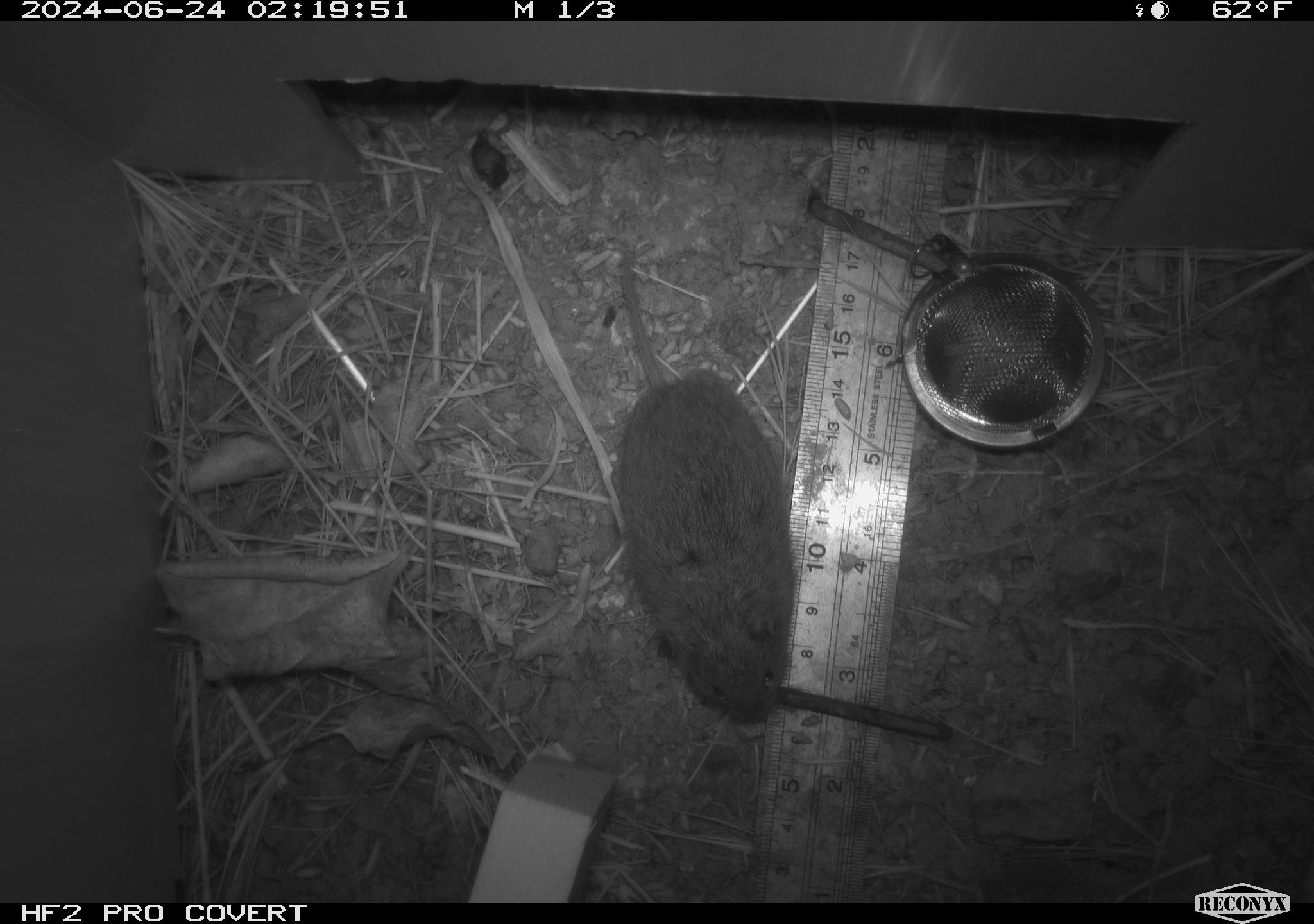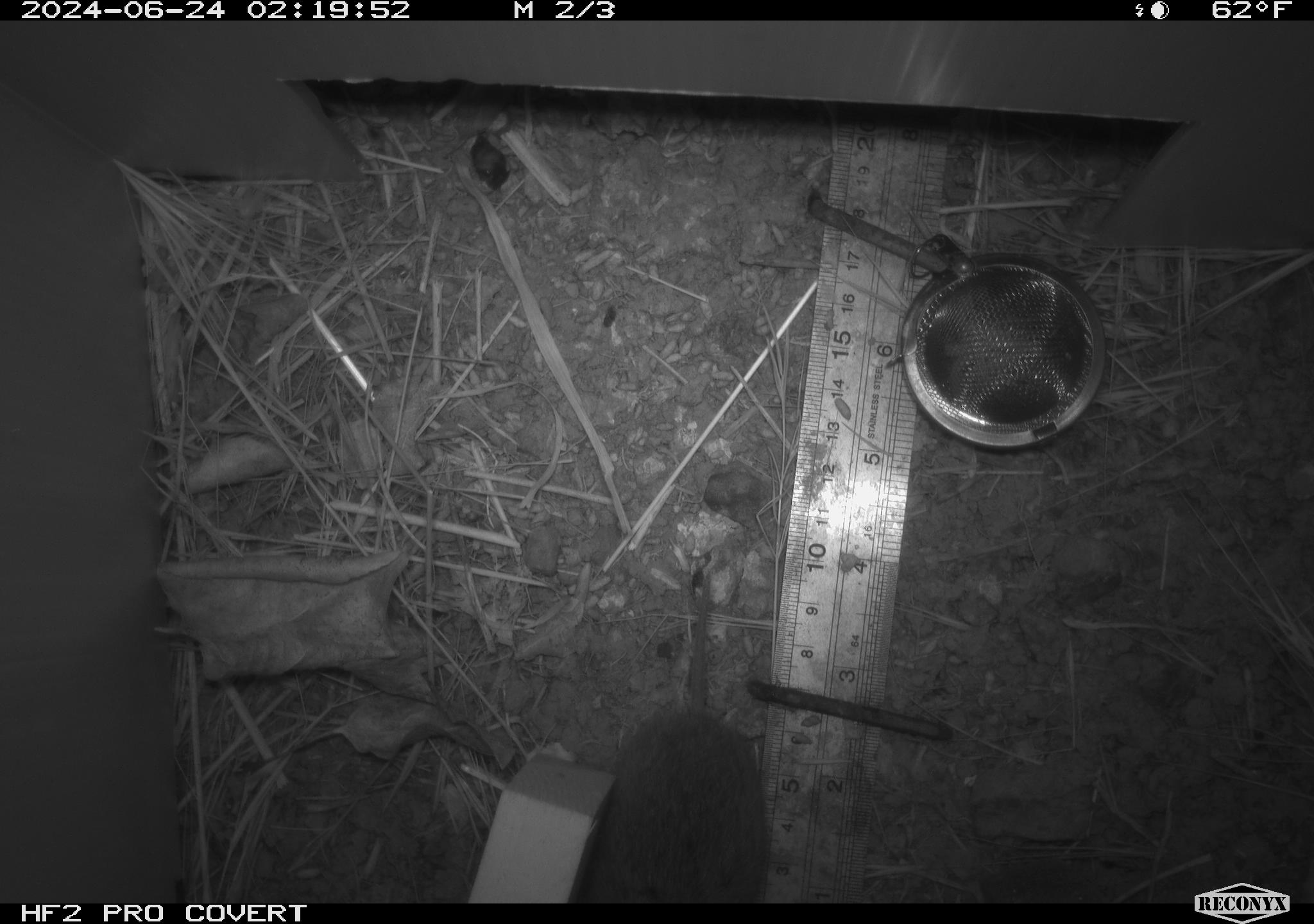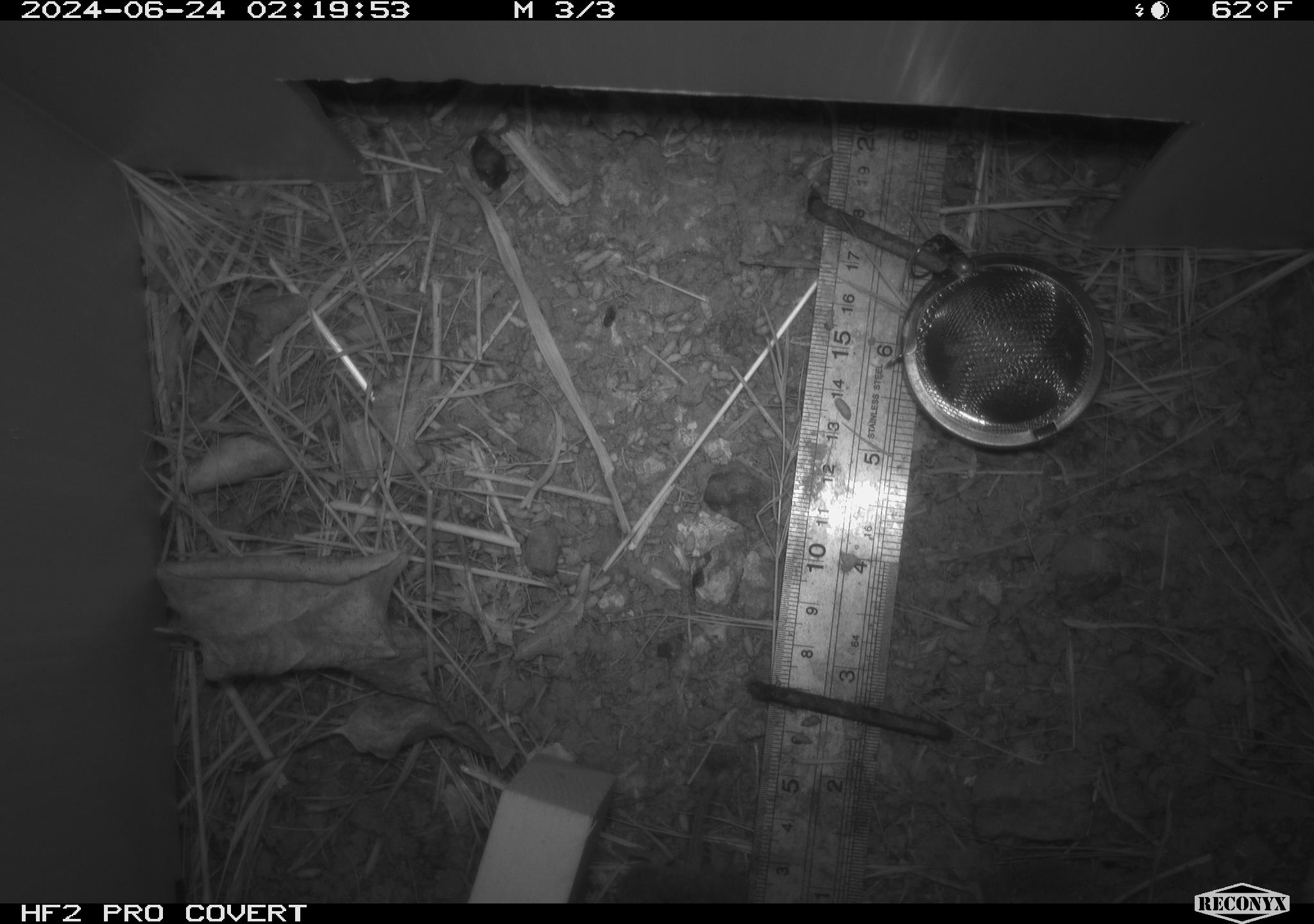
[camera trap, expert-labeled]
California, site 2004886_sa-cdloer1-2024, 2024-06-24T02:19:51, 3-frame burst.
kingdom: Animalia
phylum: Chordata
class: Mammalia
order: Rodentia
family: Cricetidae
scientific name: Arvicolinae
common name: voles, lemmings, and muskrats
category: arvicolinae subfamily